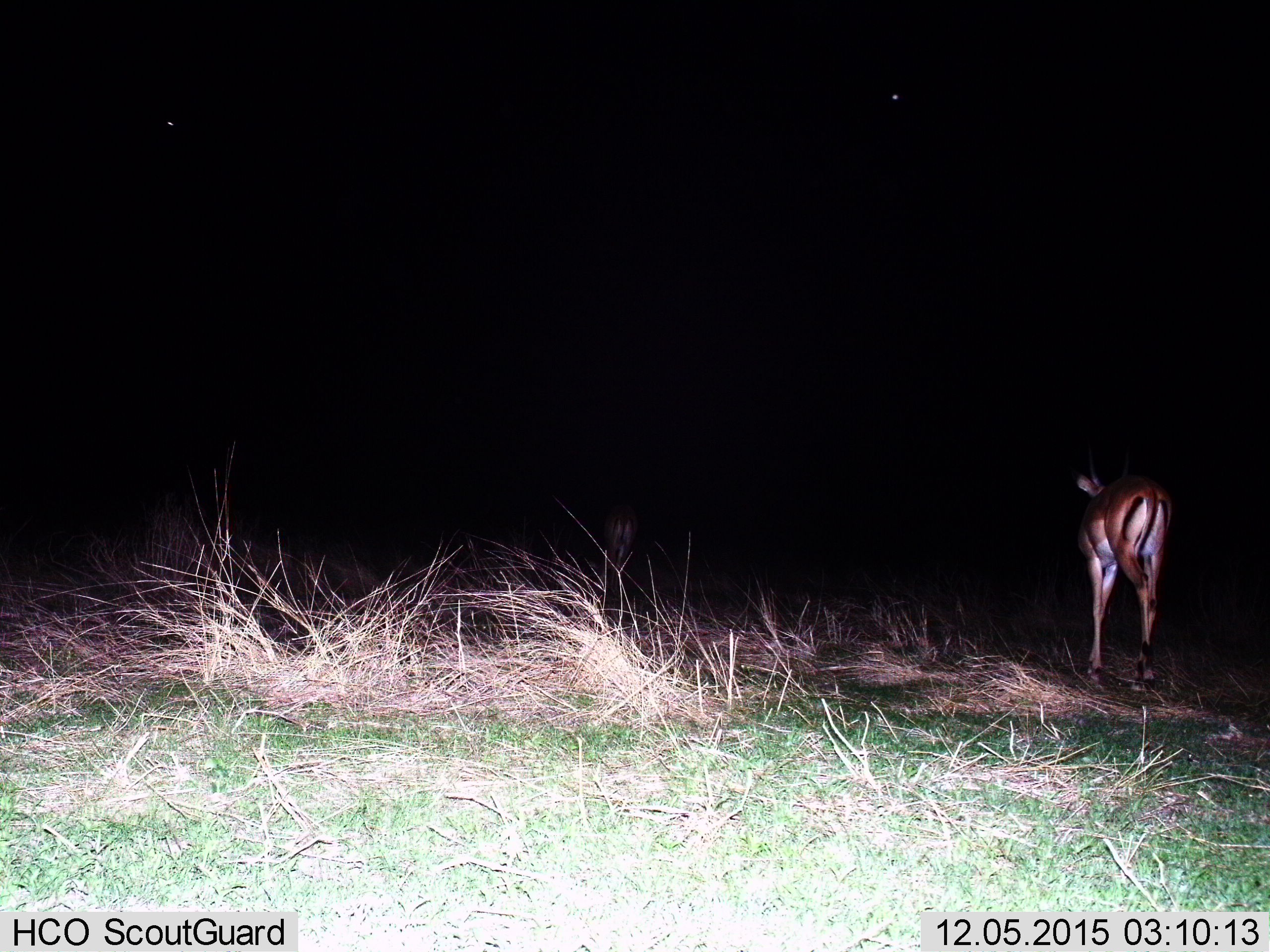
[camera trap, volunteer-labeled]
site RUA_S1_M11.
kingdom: Animalia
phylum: Chordata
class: Mammalia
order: Artiodactyla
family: Bovidae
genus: Aepyceros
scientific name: Aepyceros melampus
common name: impala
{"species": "impala (Aepyceros melampus)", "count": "2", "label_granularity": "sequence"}